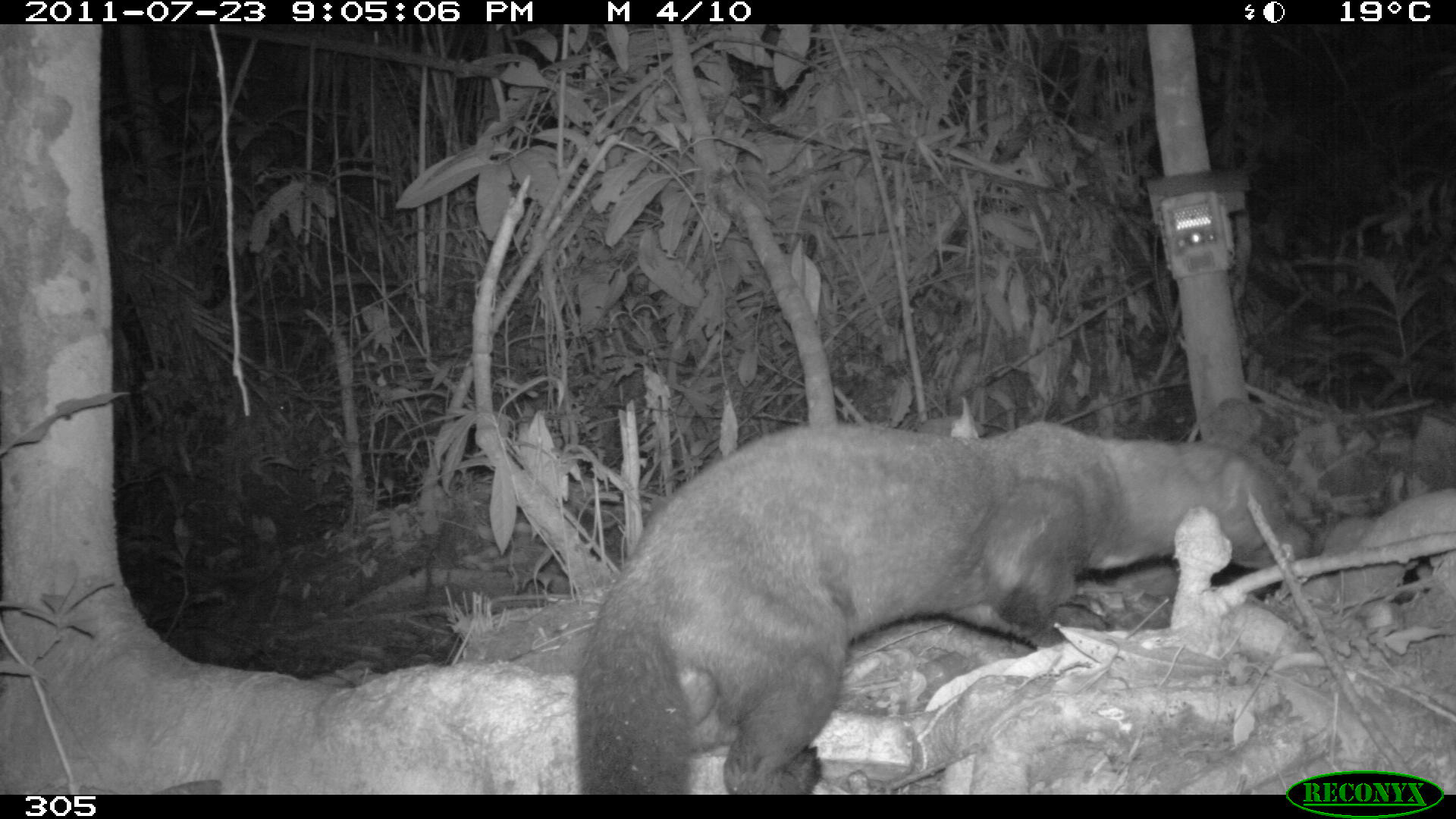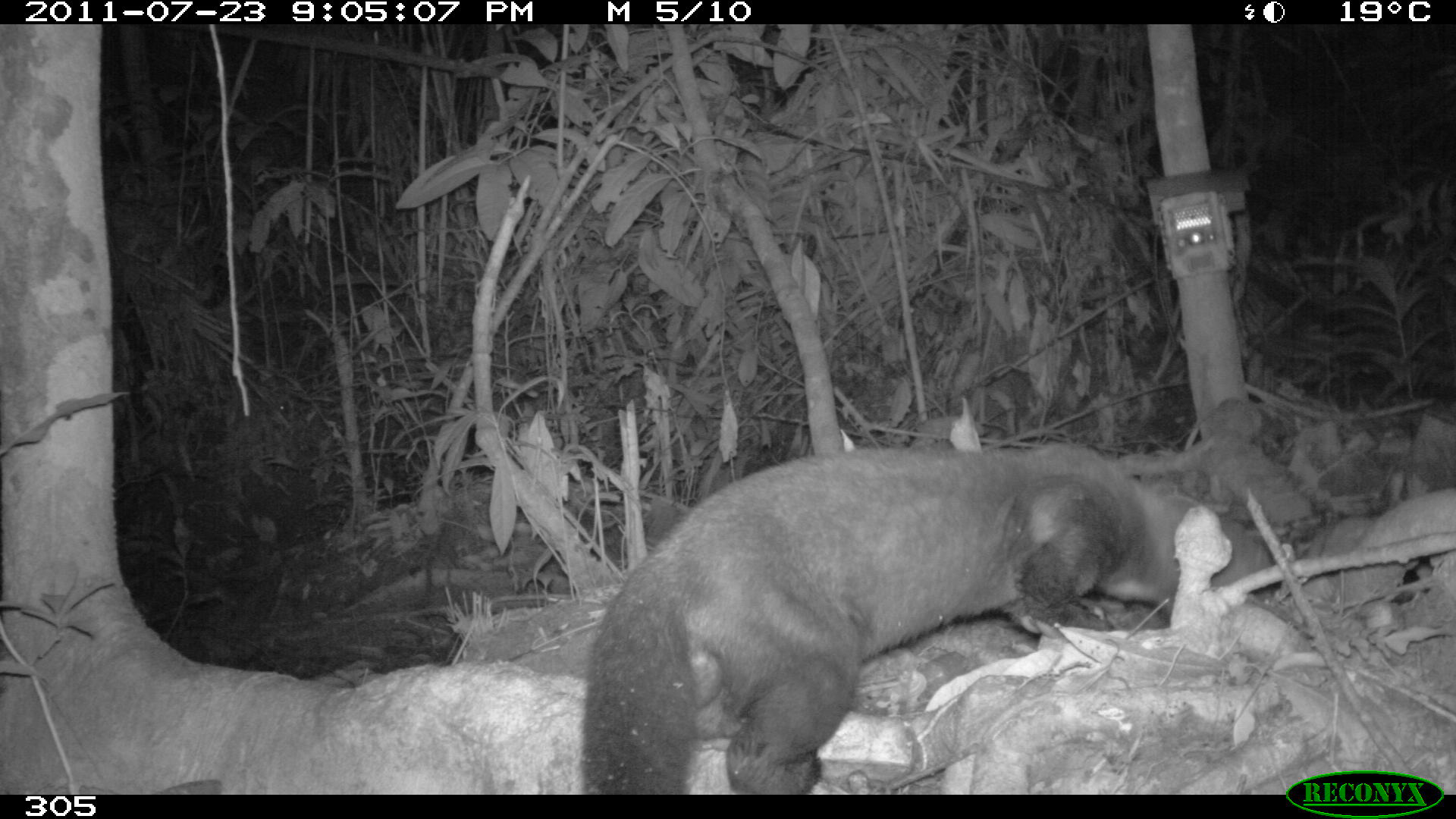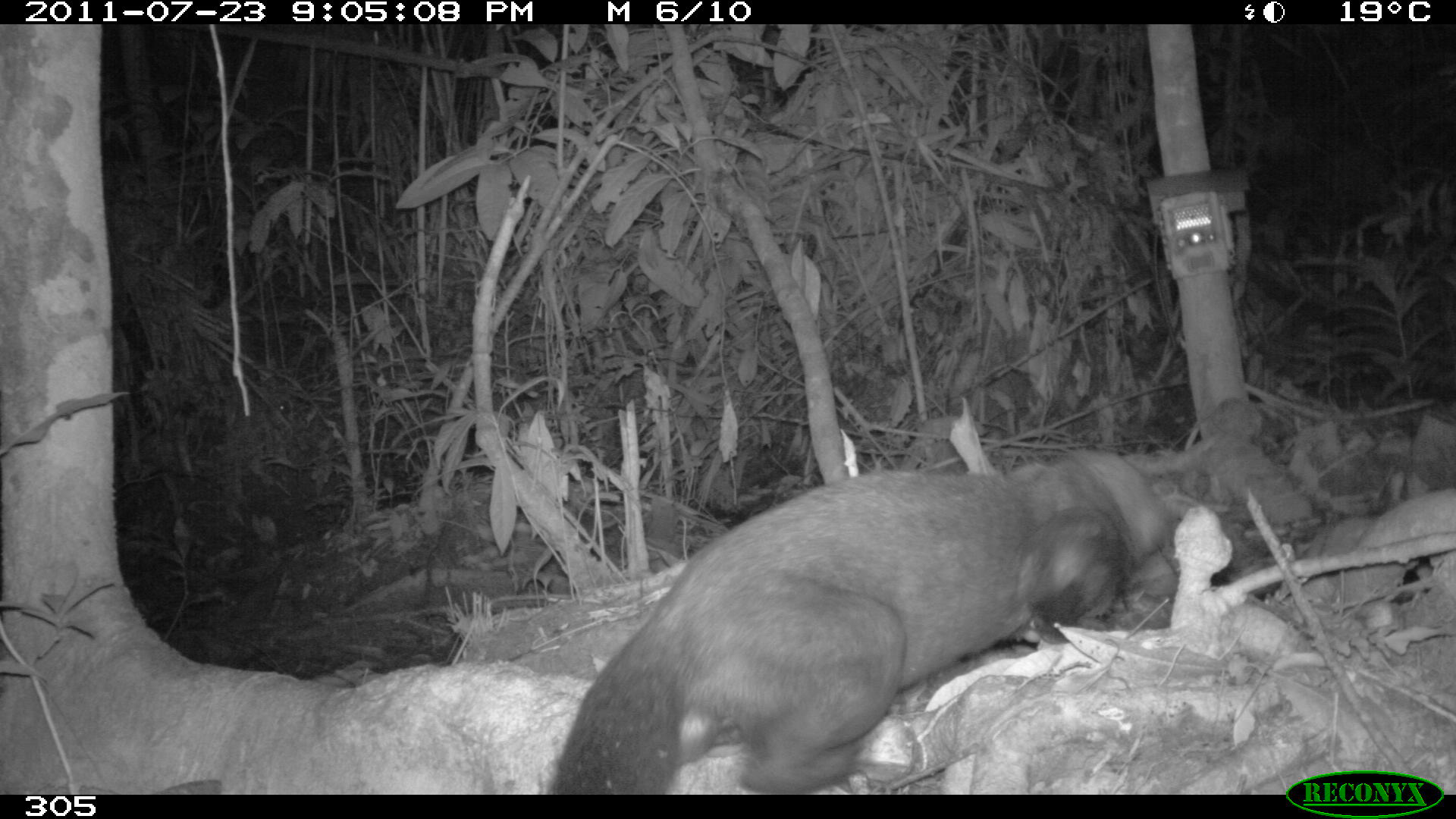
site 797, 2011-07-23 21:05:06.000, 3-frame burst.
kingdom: Animalia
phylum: Chordata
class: Mammalia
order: Carnivora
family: Mustelidae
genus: Eira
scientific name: Eira barbara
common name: tayra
Eira barbara (tayra).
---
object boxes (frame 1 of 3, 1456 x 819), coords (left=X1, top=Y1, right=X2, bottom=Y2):
eira barbara: (left=568, top=411, right=1097, bottom=795); (left=941, top=417, right=1318, bottom=590)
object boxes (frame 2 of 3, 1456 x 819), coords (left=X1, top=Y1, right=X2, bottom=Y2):
eira barbara: (left=578, top=443, right=1280, bottom=795)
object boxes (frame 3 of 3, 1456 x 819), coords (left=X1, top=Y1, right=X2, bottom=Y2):
eira barbara: (left=546, top=444, right=1183, bottom=795)